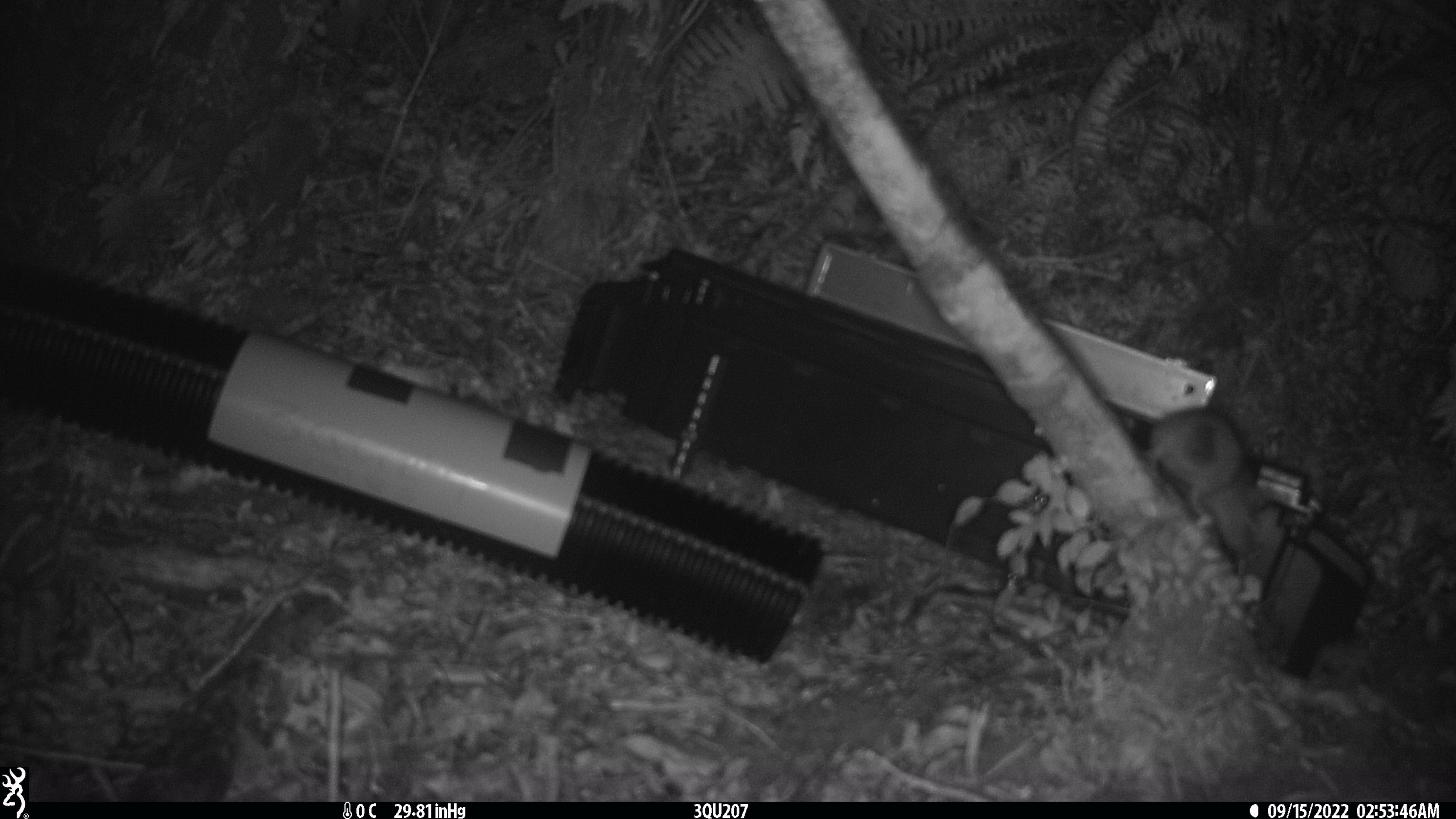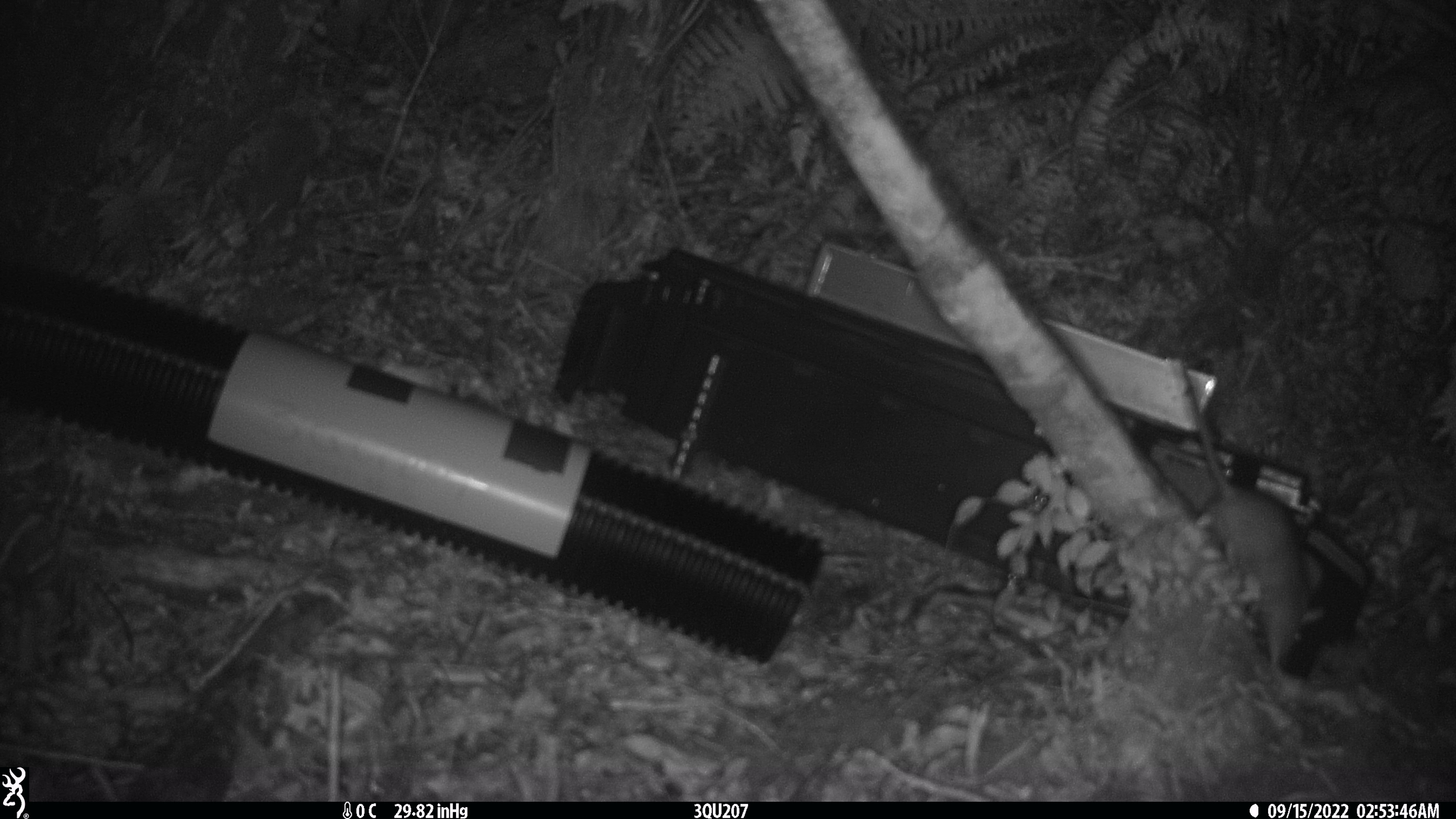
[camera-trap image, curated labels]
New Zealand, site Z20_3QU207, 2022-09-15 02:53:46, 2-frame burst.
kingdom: Animalia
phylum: Chordata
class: Mammalia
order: Rodentia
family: Muridae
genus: Rattus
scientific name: Rattus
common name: rat